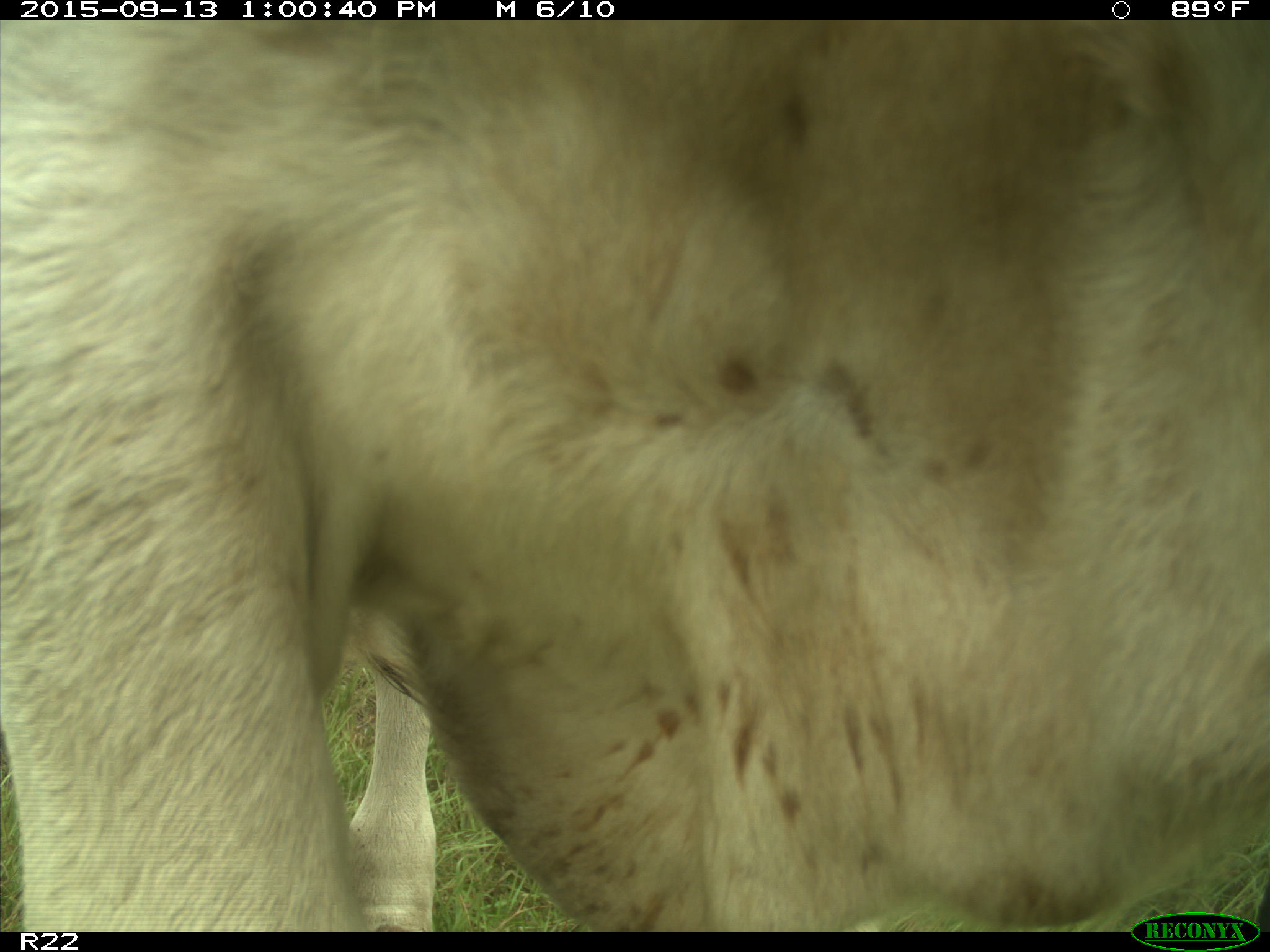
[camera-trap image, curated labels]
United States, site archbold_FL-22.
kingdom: Animalia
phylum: Chordata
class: Mammalia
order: Artiodactyla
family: Bovidae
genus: Bos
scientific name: Bos taurus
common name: domestic cow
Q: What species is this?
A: Bos taurus (domestic cow).